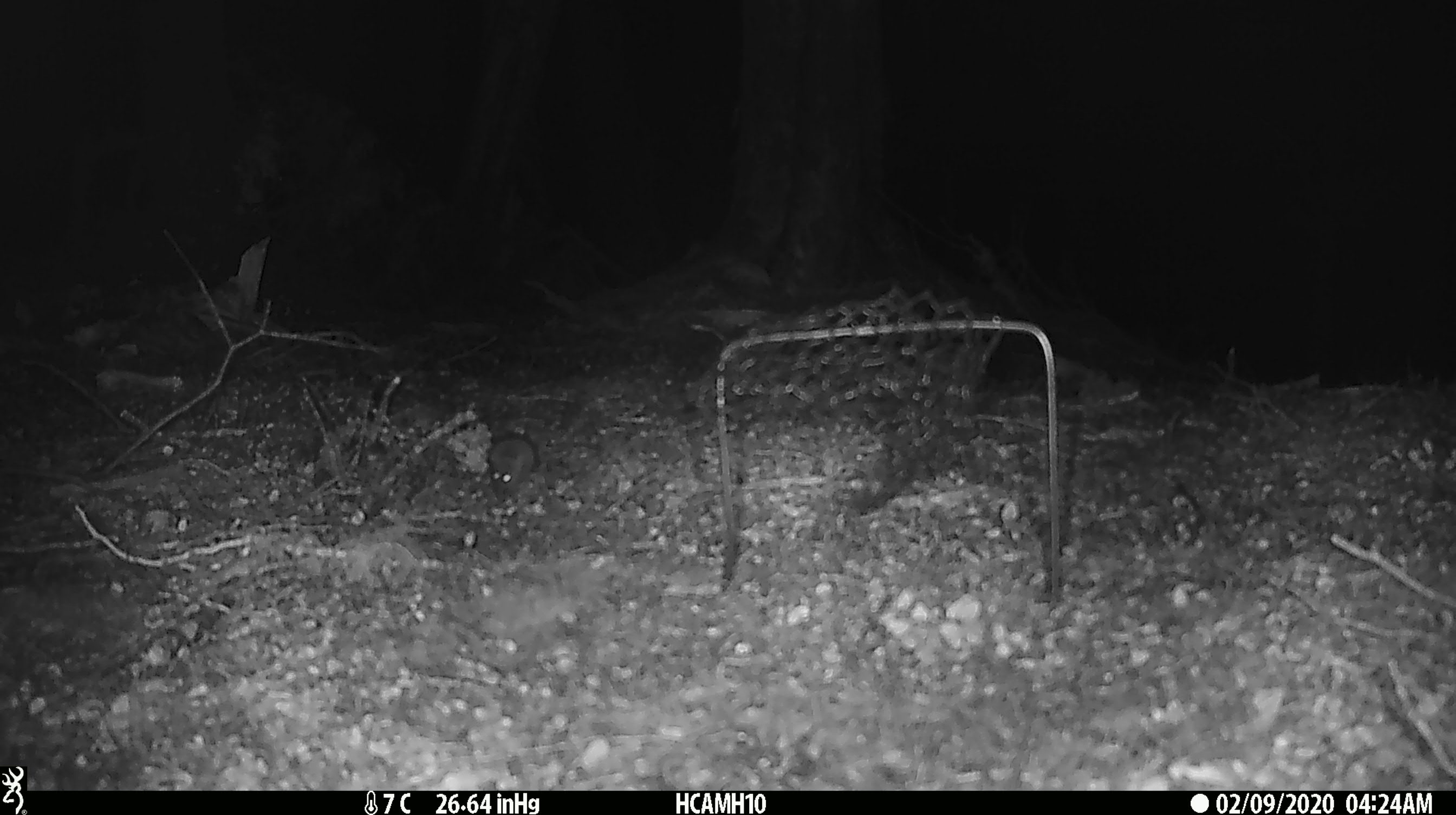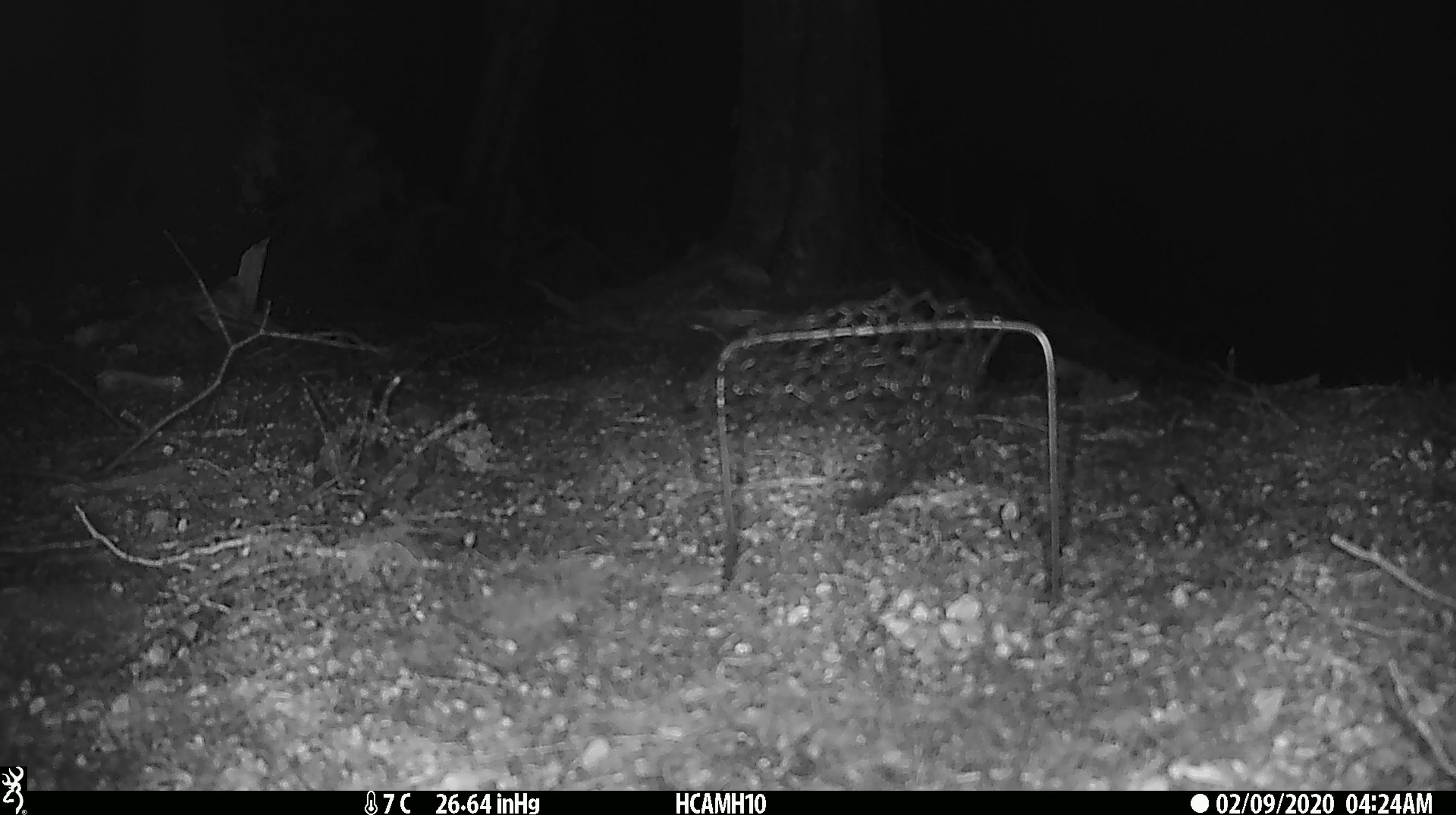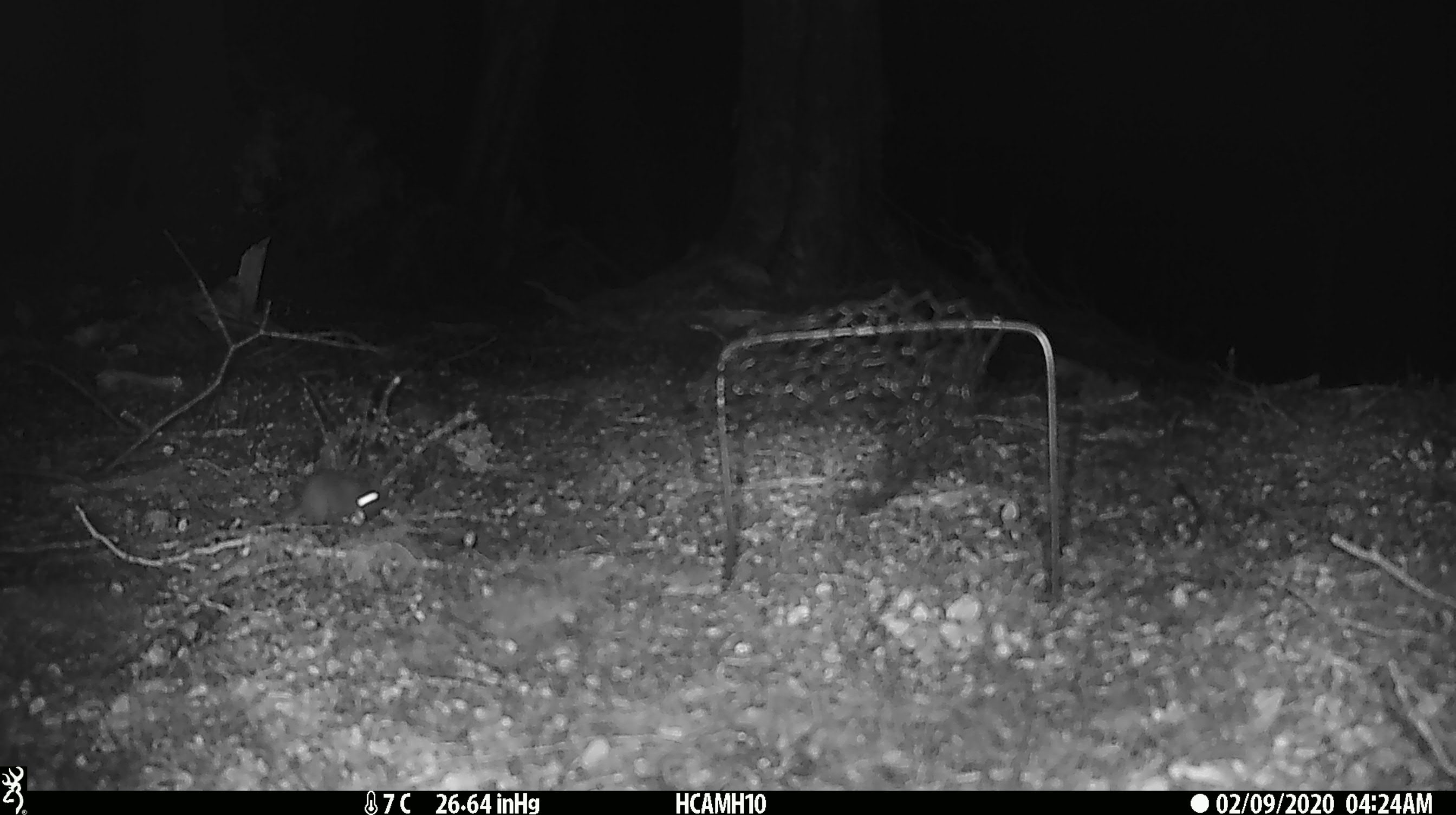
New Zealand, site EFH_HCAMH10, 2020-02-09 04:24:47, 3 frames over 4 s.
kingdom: Animalia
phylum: Chordata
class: Mammalia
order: Rodentia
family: Muridae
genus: Mus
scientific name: Mus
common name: mouse